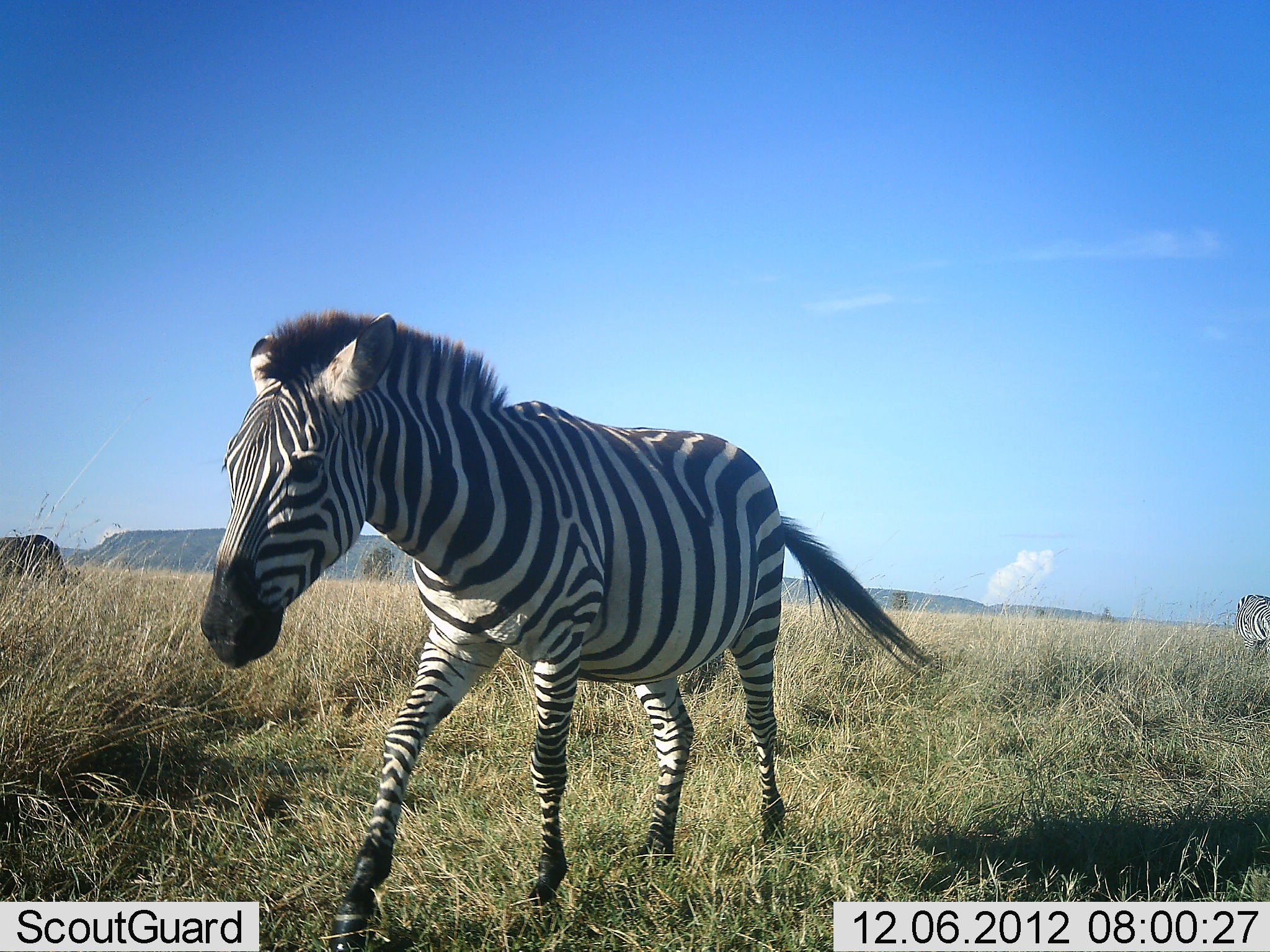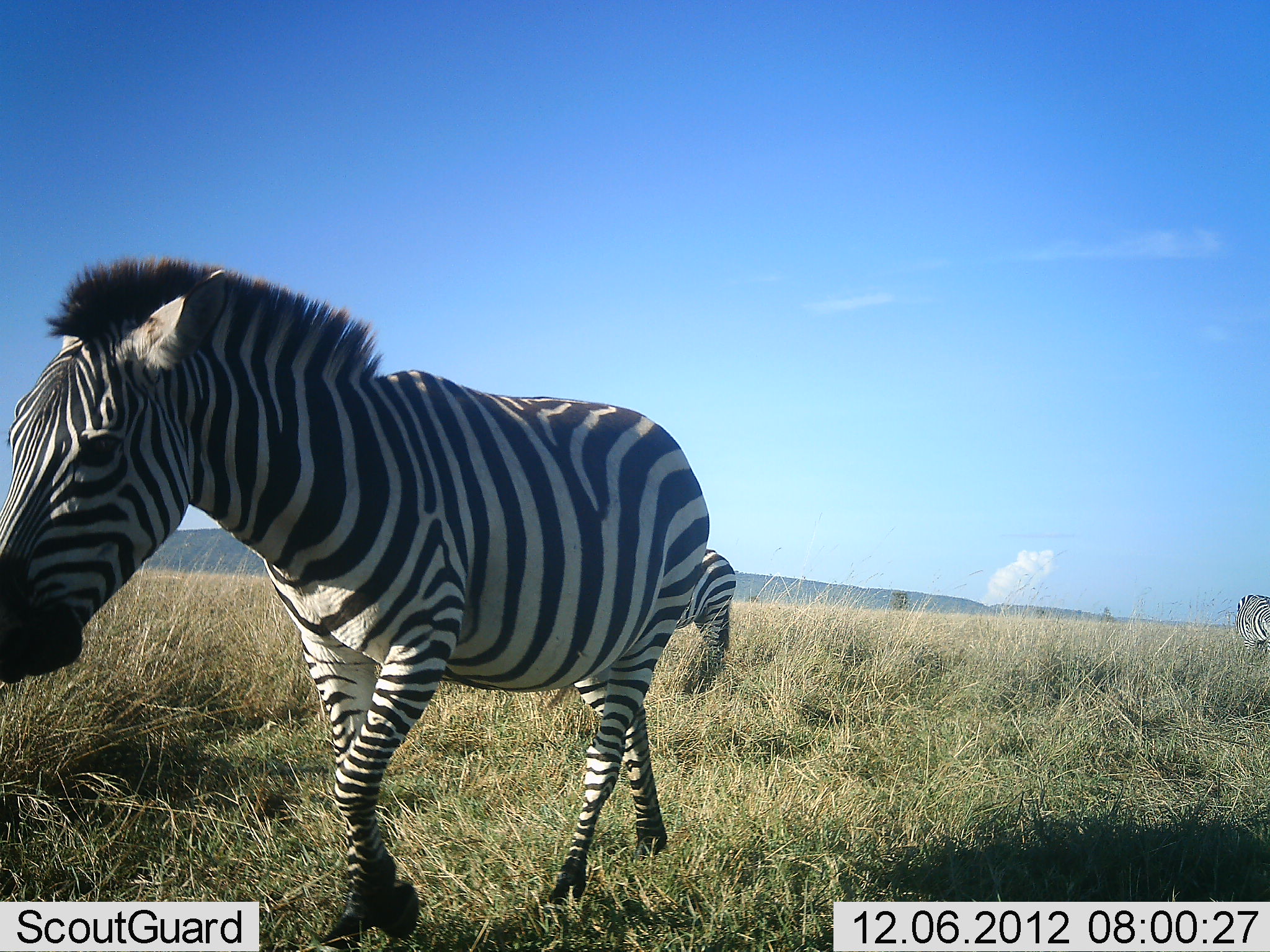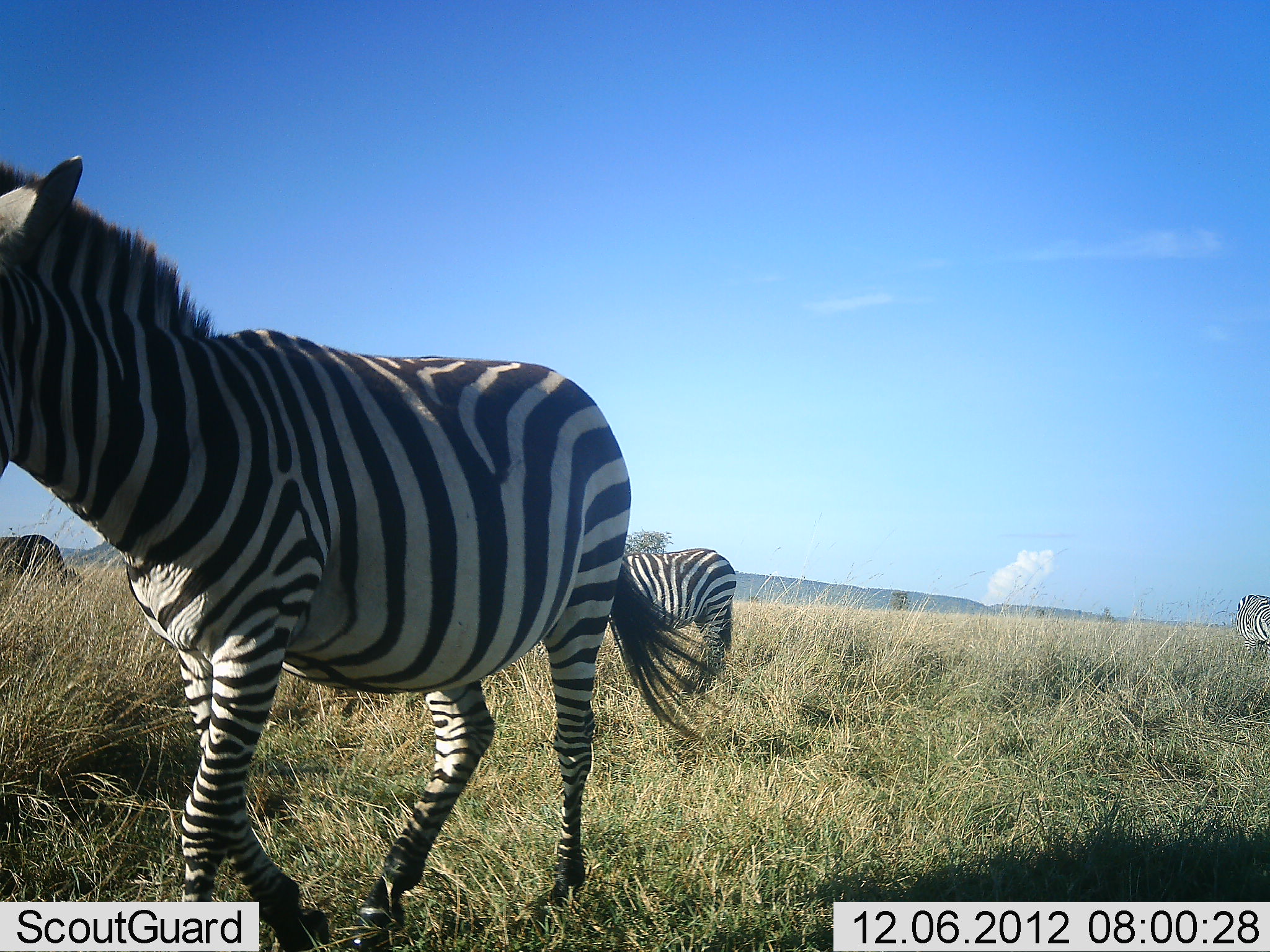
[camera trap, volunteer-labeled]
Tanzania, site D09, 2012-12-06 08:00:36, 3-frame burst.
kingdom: Animalia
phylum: Chordata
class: Mammalia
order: Perissodactyla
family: Equidae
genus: Equus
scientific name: Equus quagga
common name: plains zebra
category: zebra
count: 3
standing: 44%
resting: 0%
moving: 81%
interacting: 0%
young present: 0%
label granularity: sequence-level